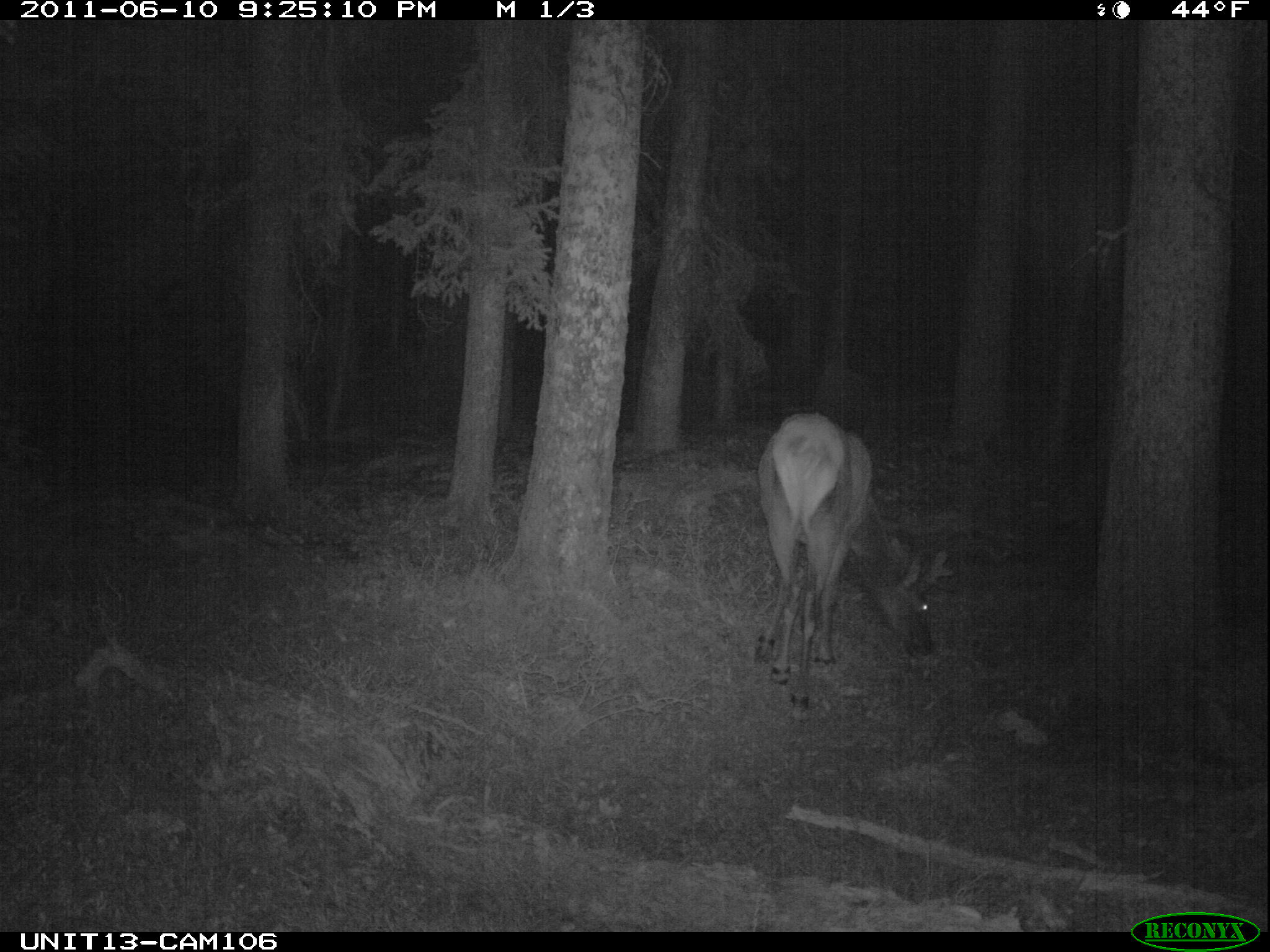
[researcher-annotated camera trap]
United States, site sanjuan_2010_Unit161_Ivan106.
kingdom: Animalia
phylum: Chordata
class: Mammalia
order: Artiodactyla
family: Cervidae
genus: Cervus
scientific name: Cervus elaphus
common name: red deer